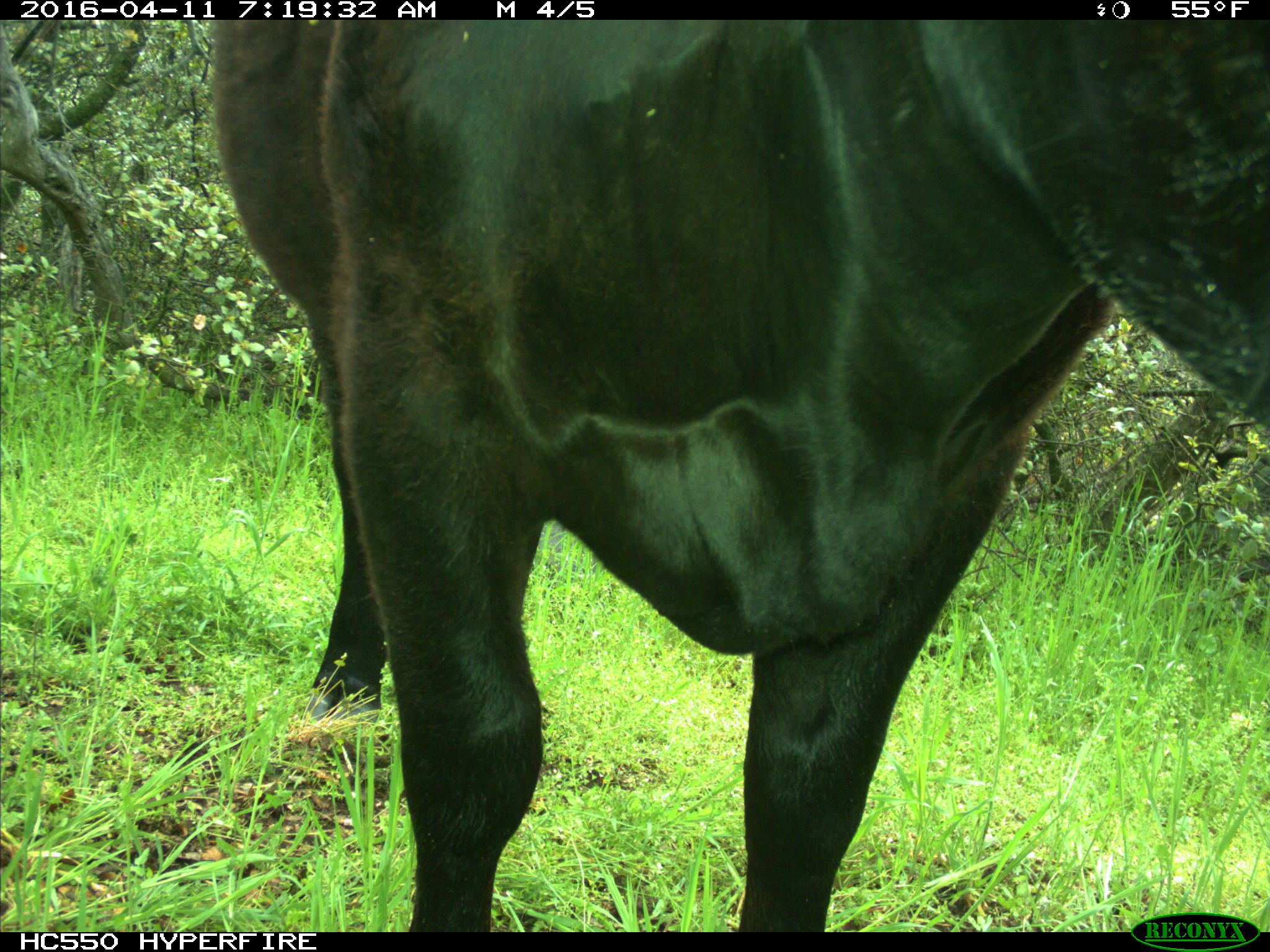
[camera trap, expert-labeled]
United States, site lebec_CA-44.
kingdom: Animalia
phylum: Chordata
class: Mammalia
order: Artiodactyla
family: Bovidae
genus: Bos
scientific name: Bos taurus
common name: domestic cow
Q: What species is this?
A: Bos taurus (domestic cow).